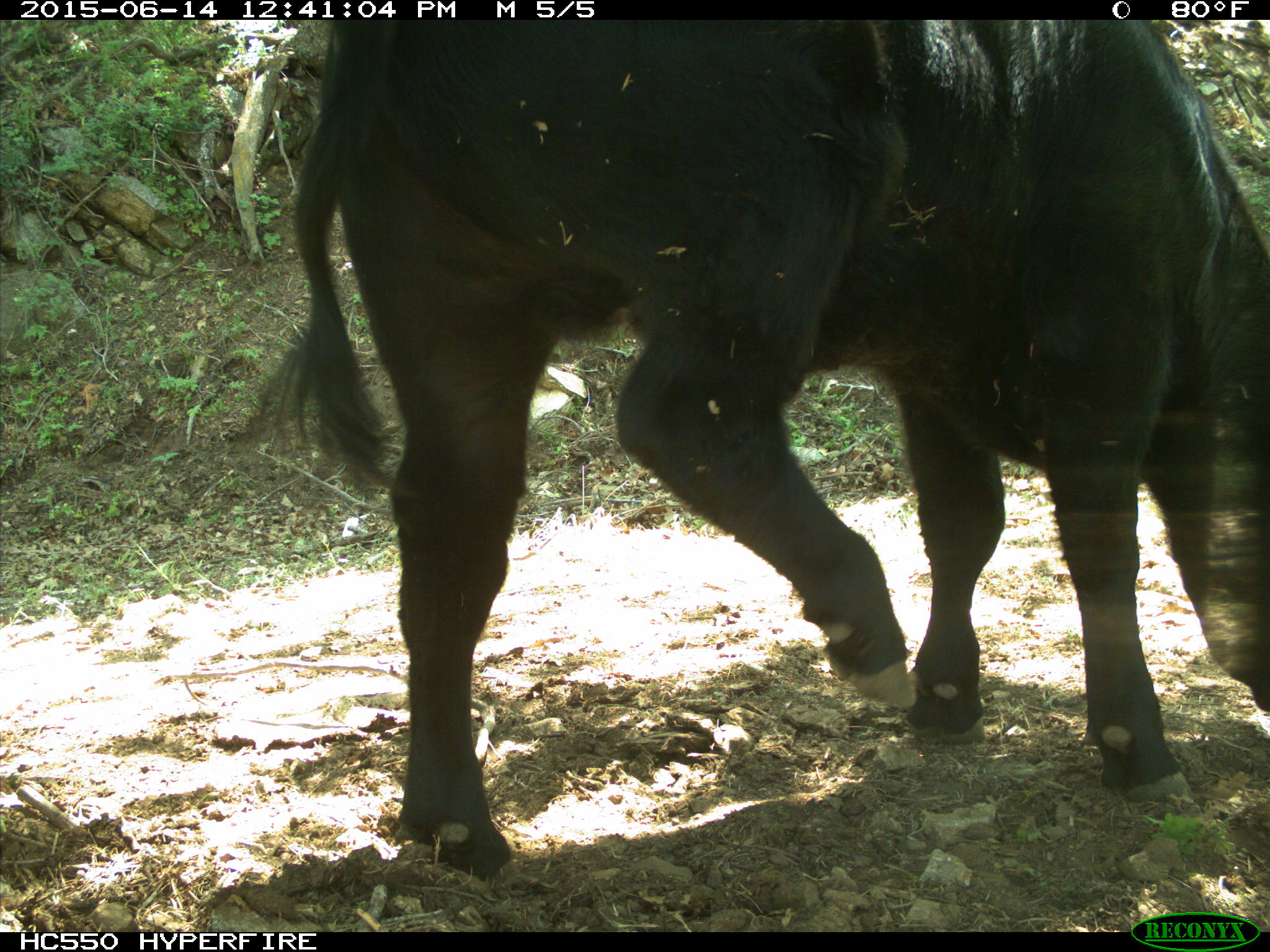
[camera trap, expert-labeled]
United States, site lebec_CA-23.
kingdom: Animalia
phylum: Chordata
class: Mammalia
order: Artiodactyla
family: Bovidae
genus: Bos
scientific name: Bos taurus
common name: domestic cow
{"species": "Bos taurus (domestic cow)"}